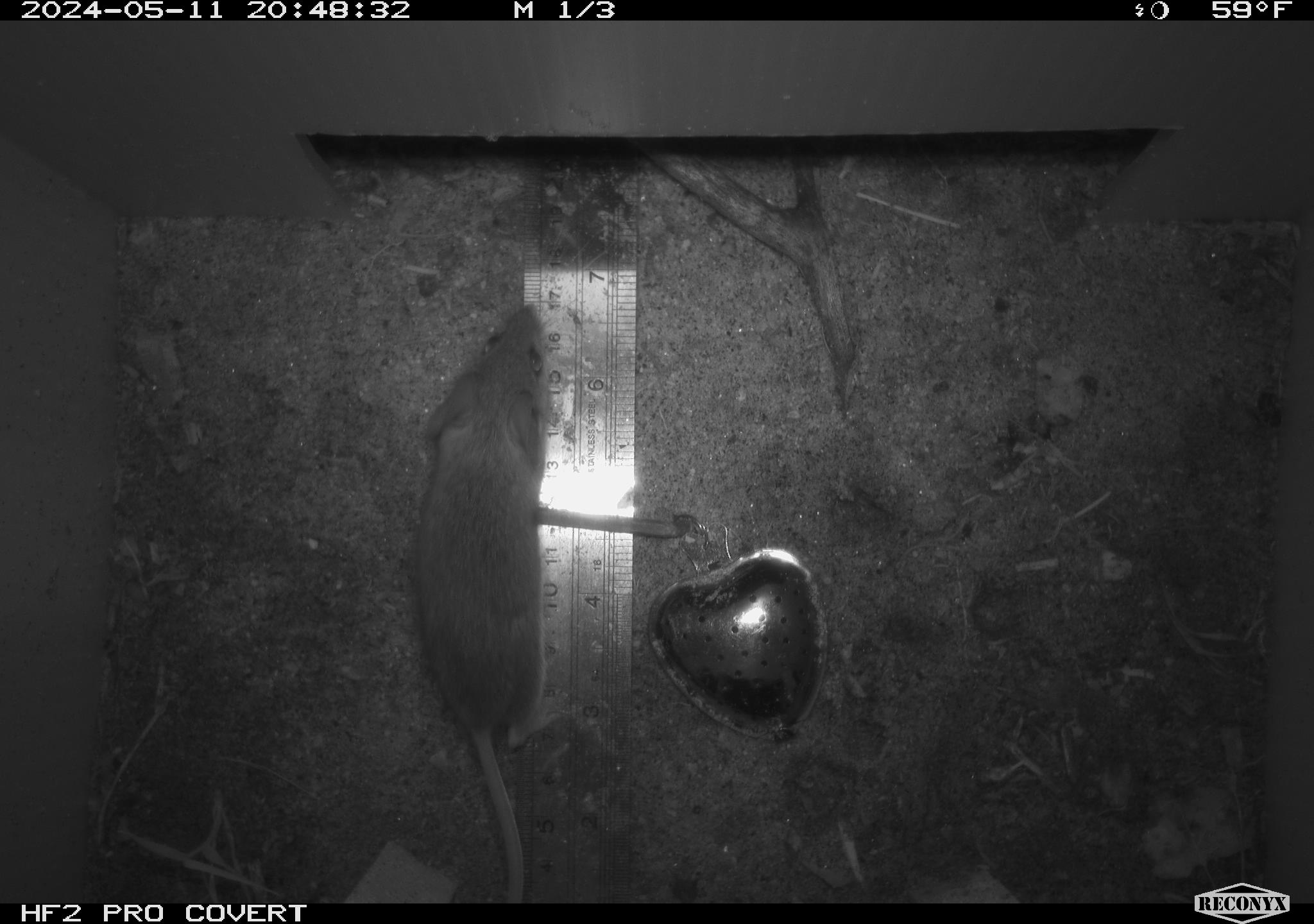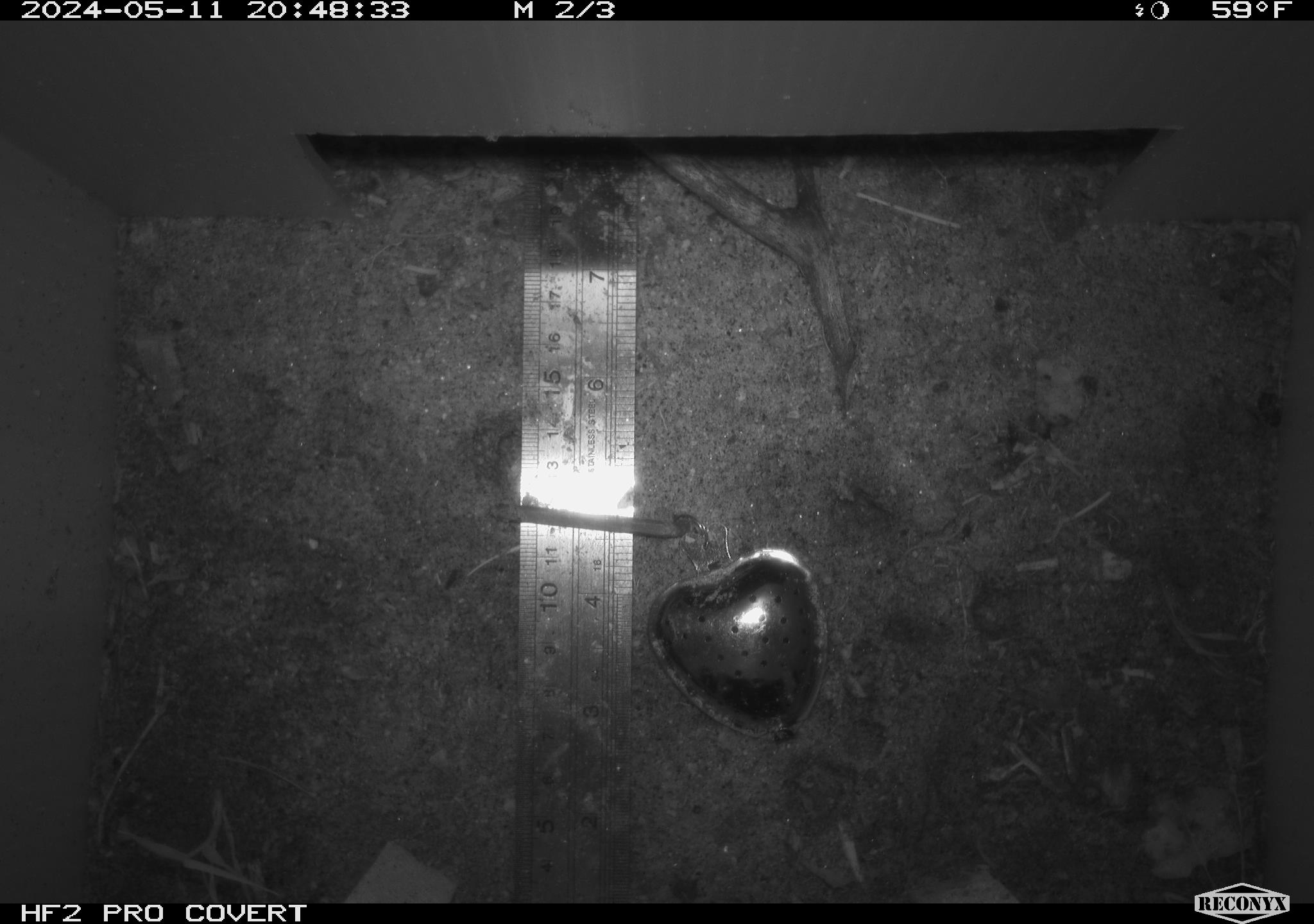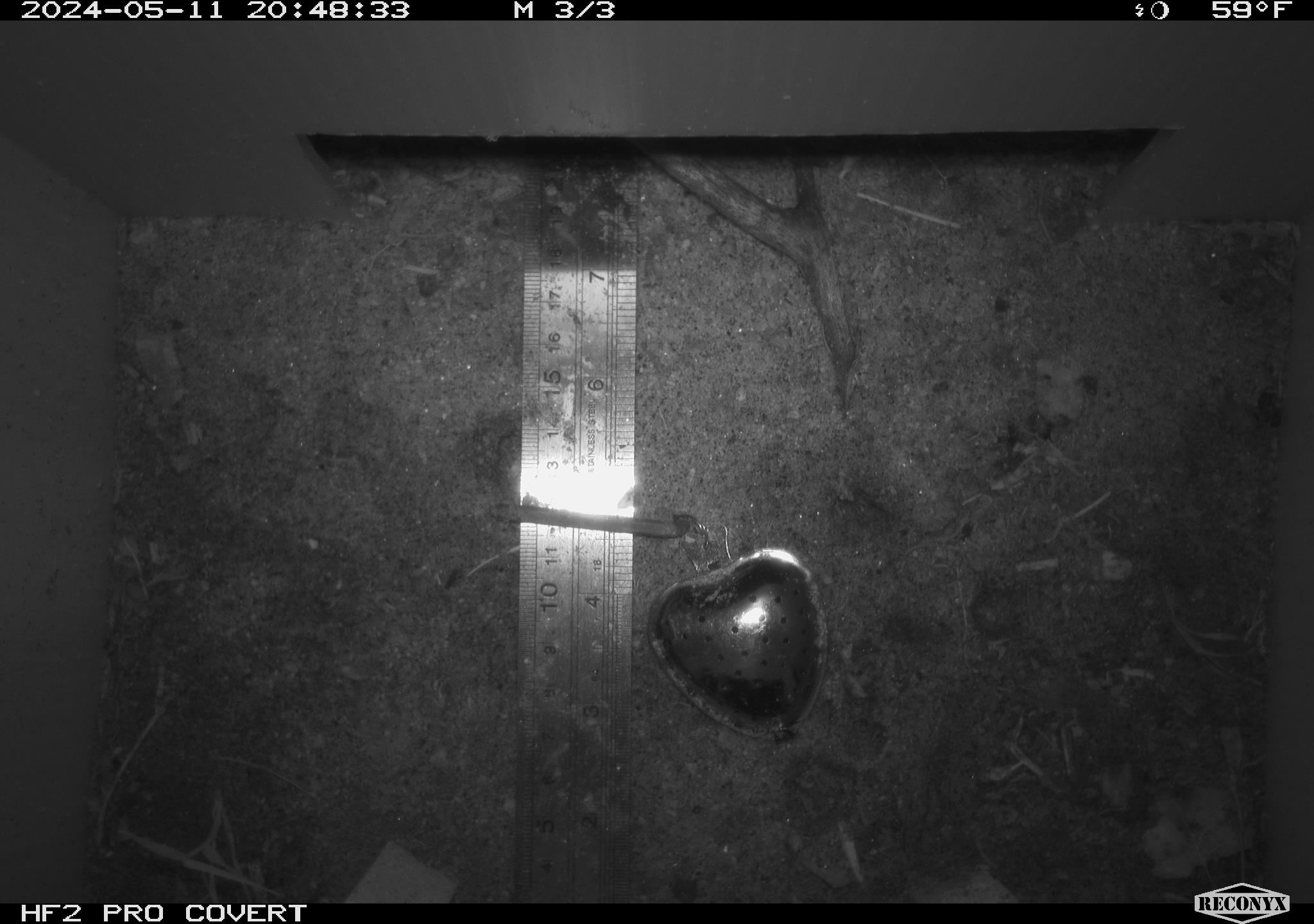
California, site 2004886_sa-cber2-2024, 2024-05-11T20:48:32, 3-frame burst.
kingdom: Animalia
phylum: Chordata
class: Mammalia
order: Rodentia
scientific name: Rodentia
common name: mouse species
Mouse species (Rodentia).